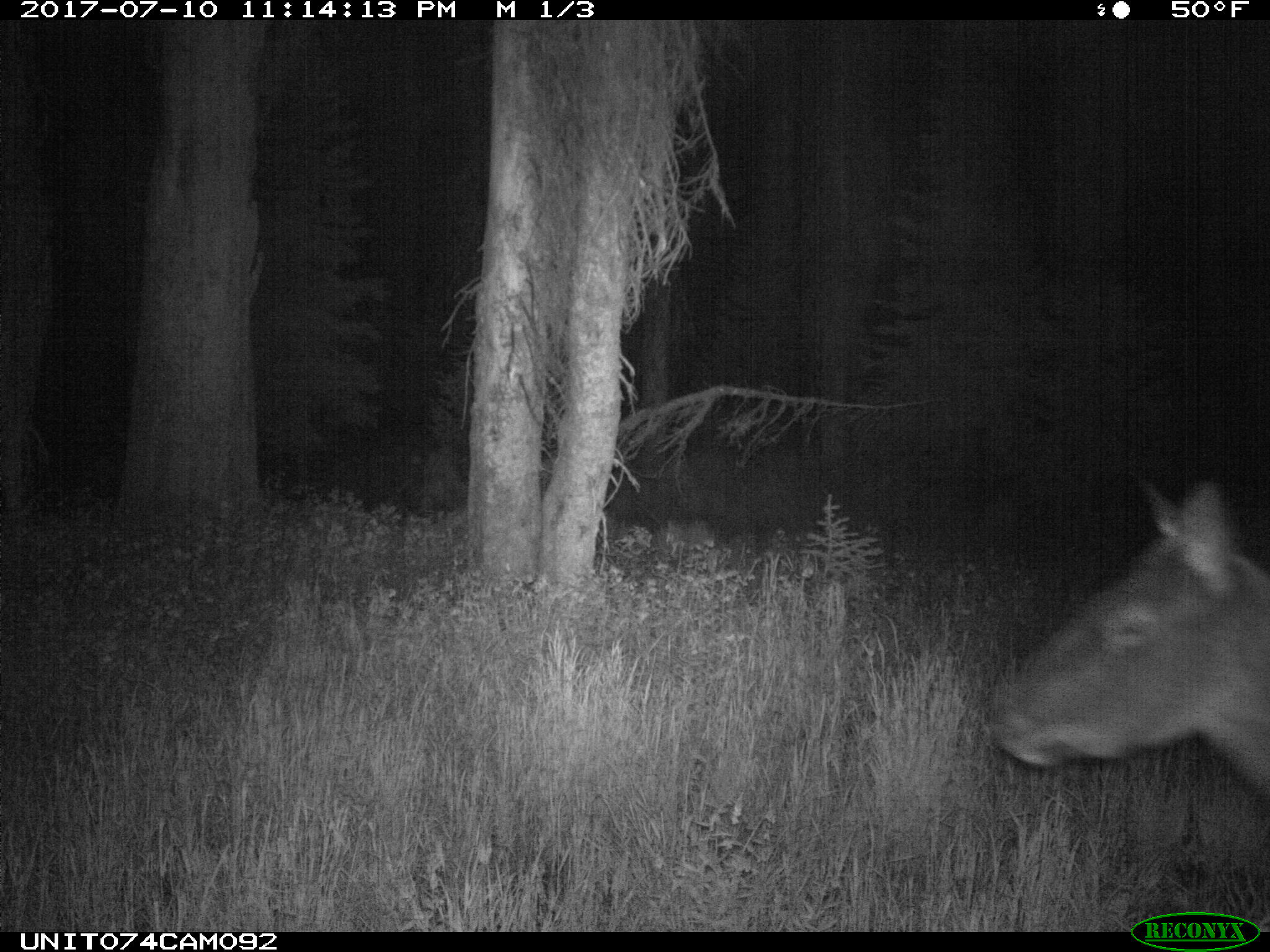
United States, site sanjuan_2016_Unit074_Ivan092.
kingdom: Animalia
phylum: Chordata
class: Mammalia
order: Artiodactyla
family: Cervidae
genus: Cervus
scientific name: Cervus elaphus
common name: red deer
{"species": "Cervus elaphus (red deer)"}